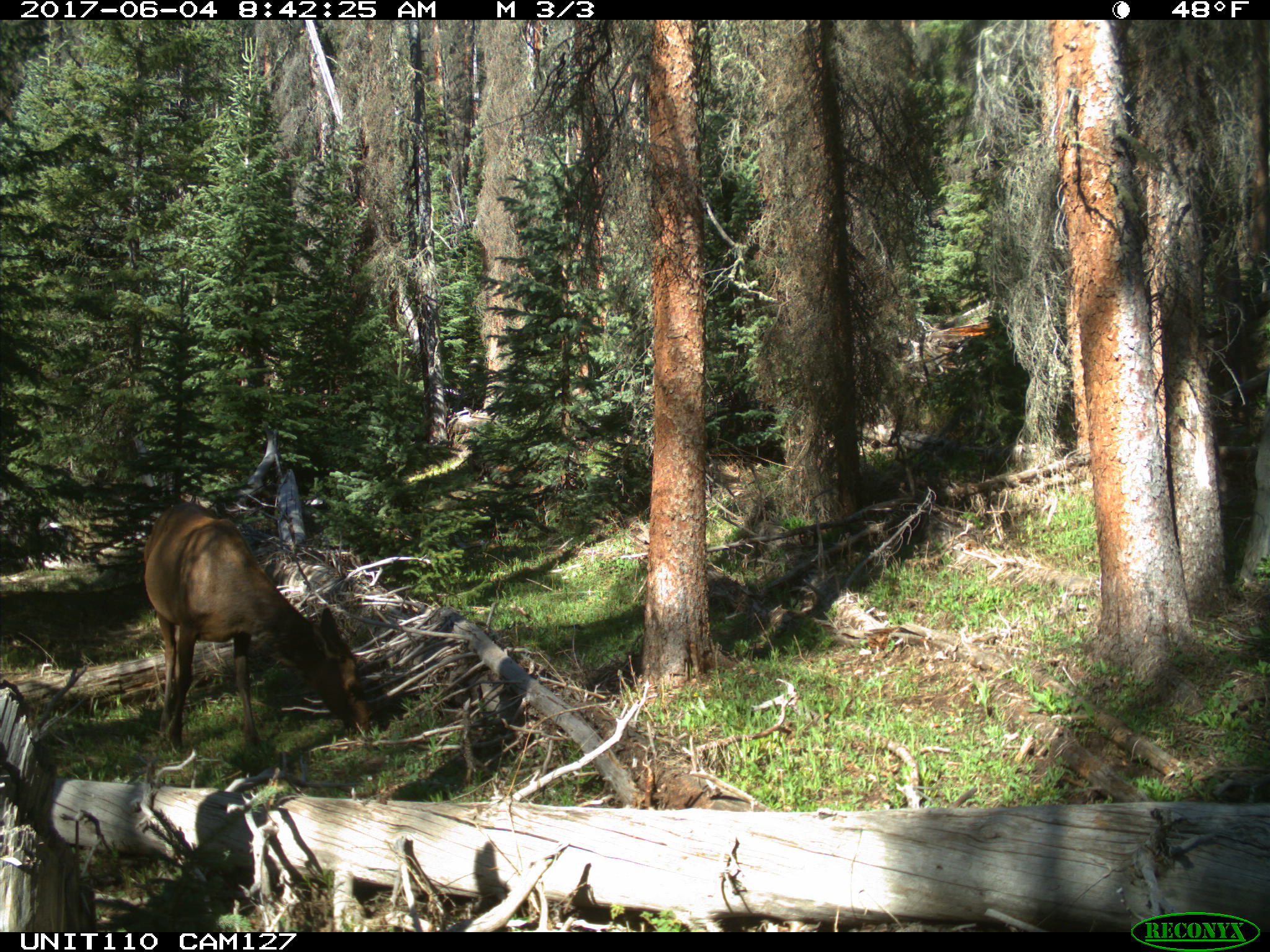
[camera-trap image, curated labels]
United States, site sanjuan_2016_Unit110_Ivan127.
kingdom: Animalia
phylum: Chordata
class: Mammalia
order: Artiodactyla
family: Cervidae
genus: Cervus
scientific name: Cervus elaphus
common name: red deer